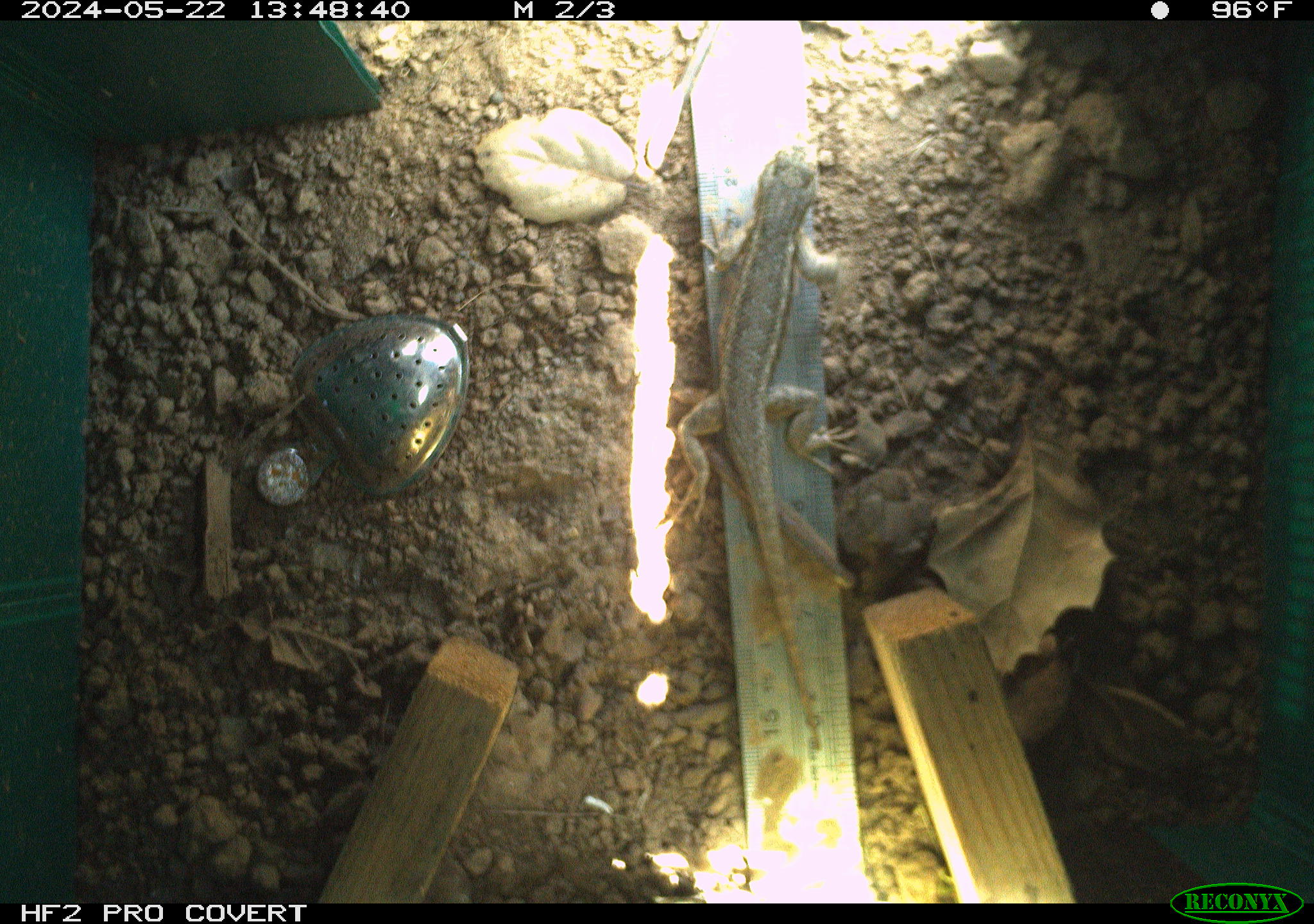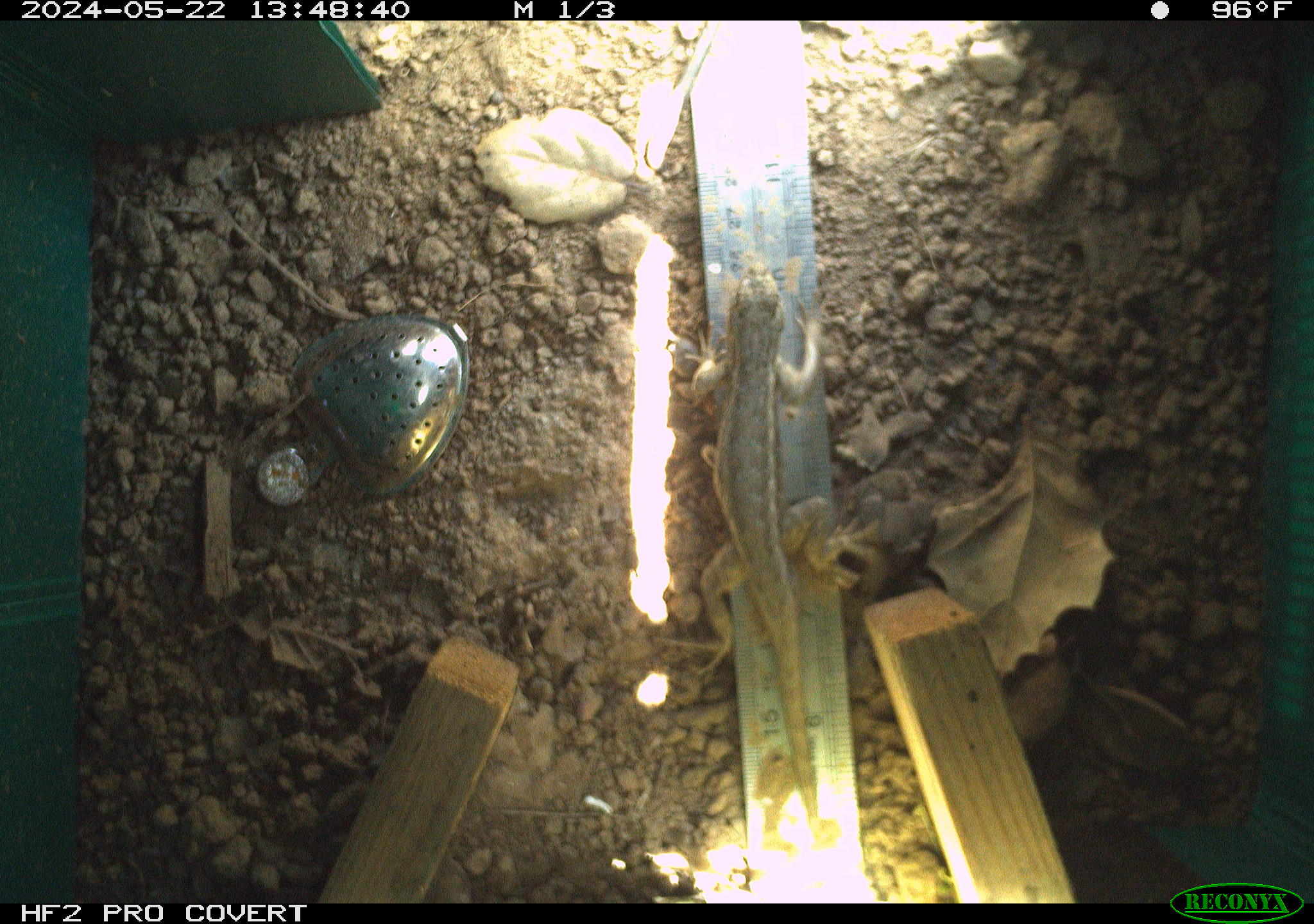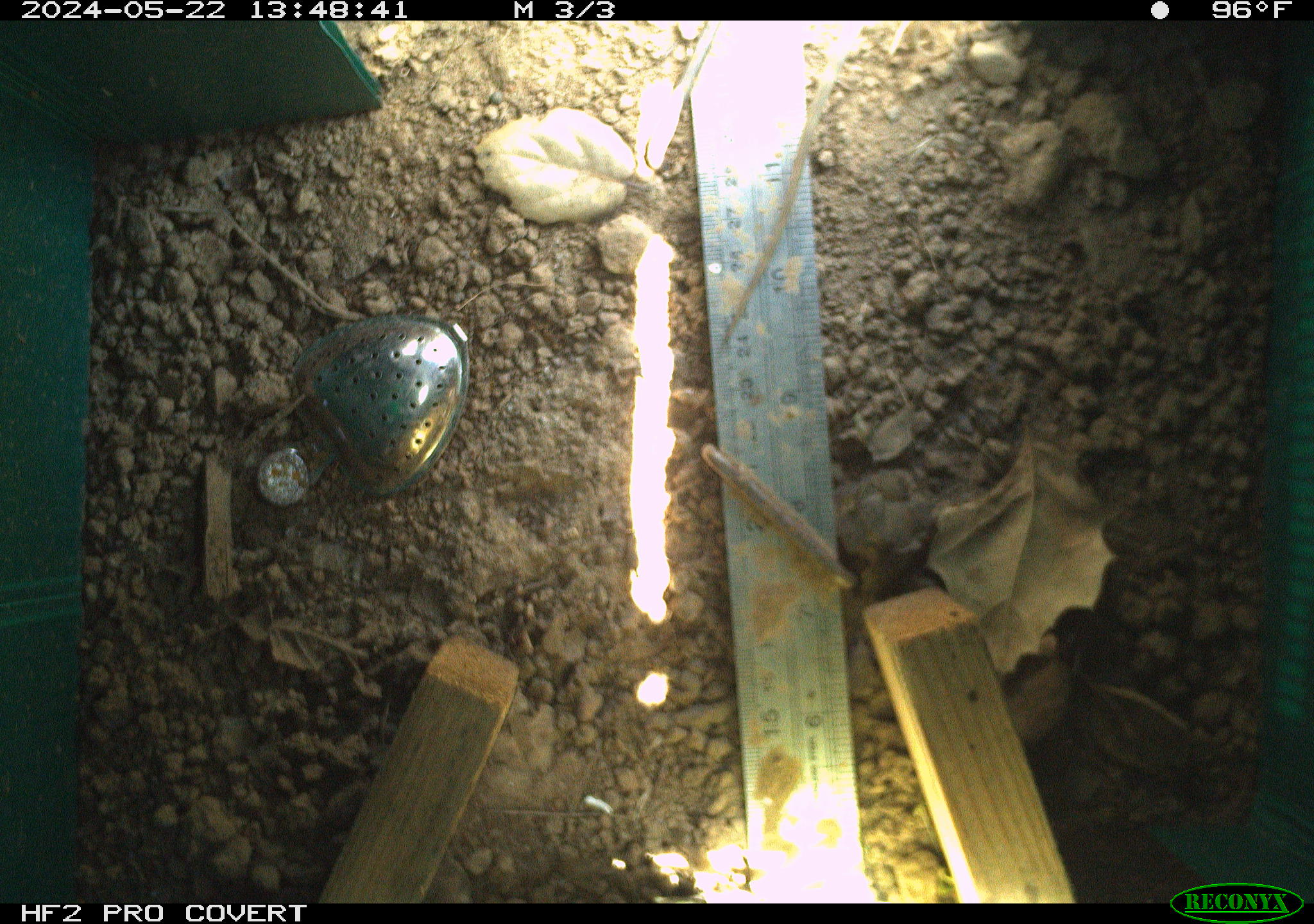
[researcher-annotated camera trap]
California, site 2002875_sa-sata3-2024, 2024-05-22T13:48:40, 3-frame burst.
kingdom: Animalia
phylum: Chordata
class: Reptilia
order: Squamata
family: Phrynosomatidae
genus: Sceloporus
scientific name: Sceloporus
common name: spiny lizards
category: sceloporus species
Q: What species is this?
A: Sceloporus species (spiny lizards) (Sceloporus).